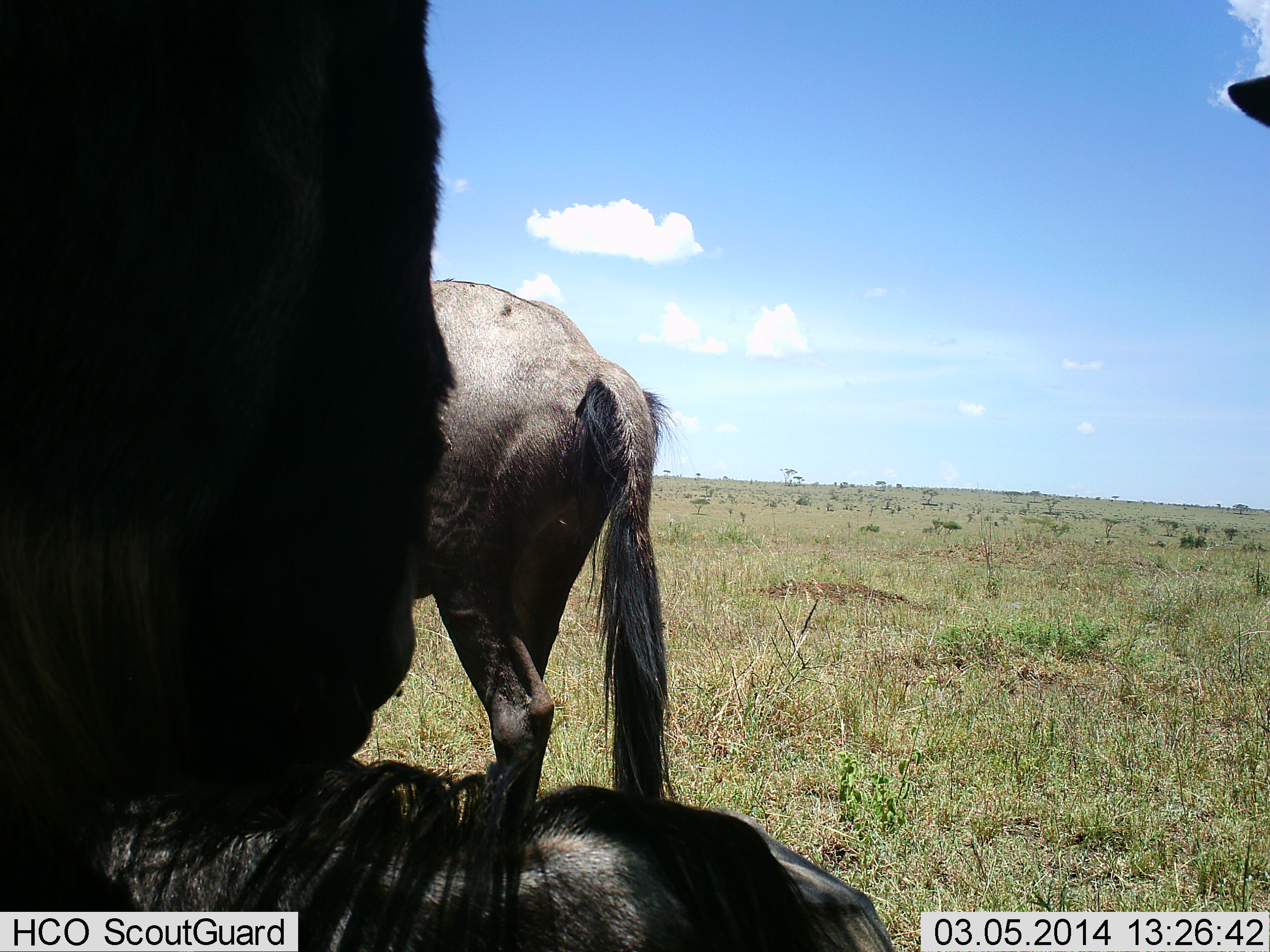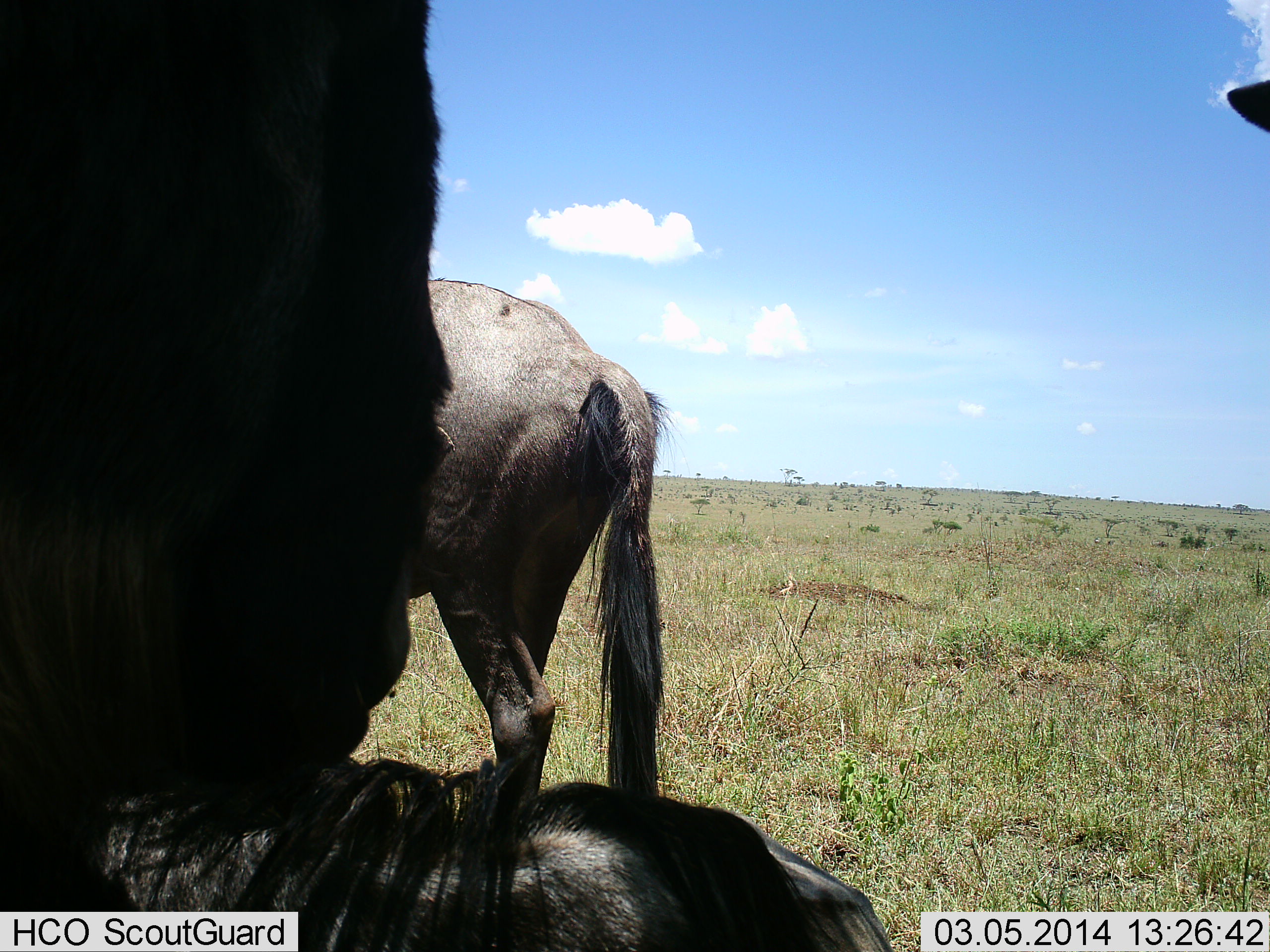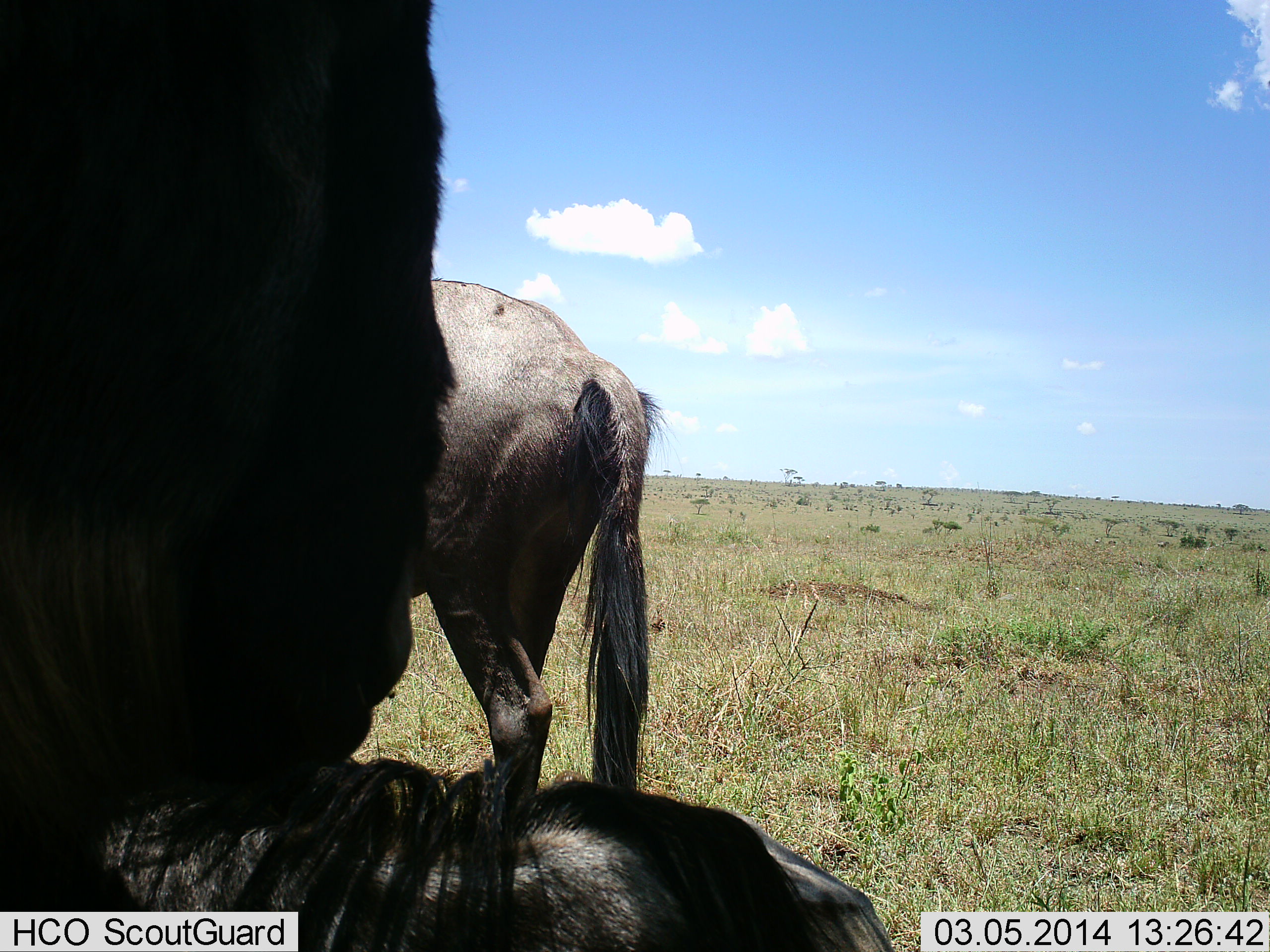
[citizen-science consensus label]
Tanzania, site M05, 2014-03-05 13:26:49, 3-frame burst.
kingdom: Animalia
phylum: Chordata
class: Mammalia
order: Artiodactyla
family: Bovidae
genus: Connochaetes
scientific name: Connochaetes taurinus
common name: blue wildebeest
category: wildebeest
Wildebeest (blue wildebeest) (Connochaetes taurinus), count 3. Behavior (volunteer vote fractions): standing 84%, resting 58%, moving 7%, interacting 2%. Young present (vote fraction): 0%. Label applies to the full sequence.